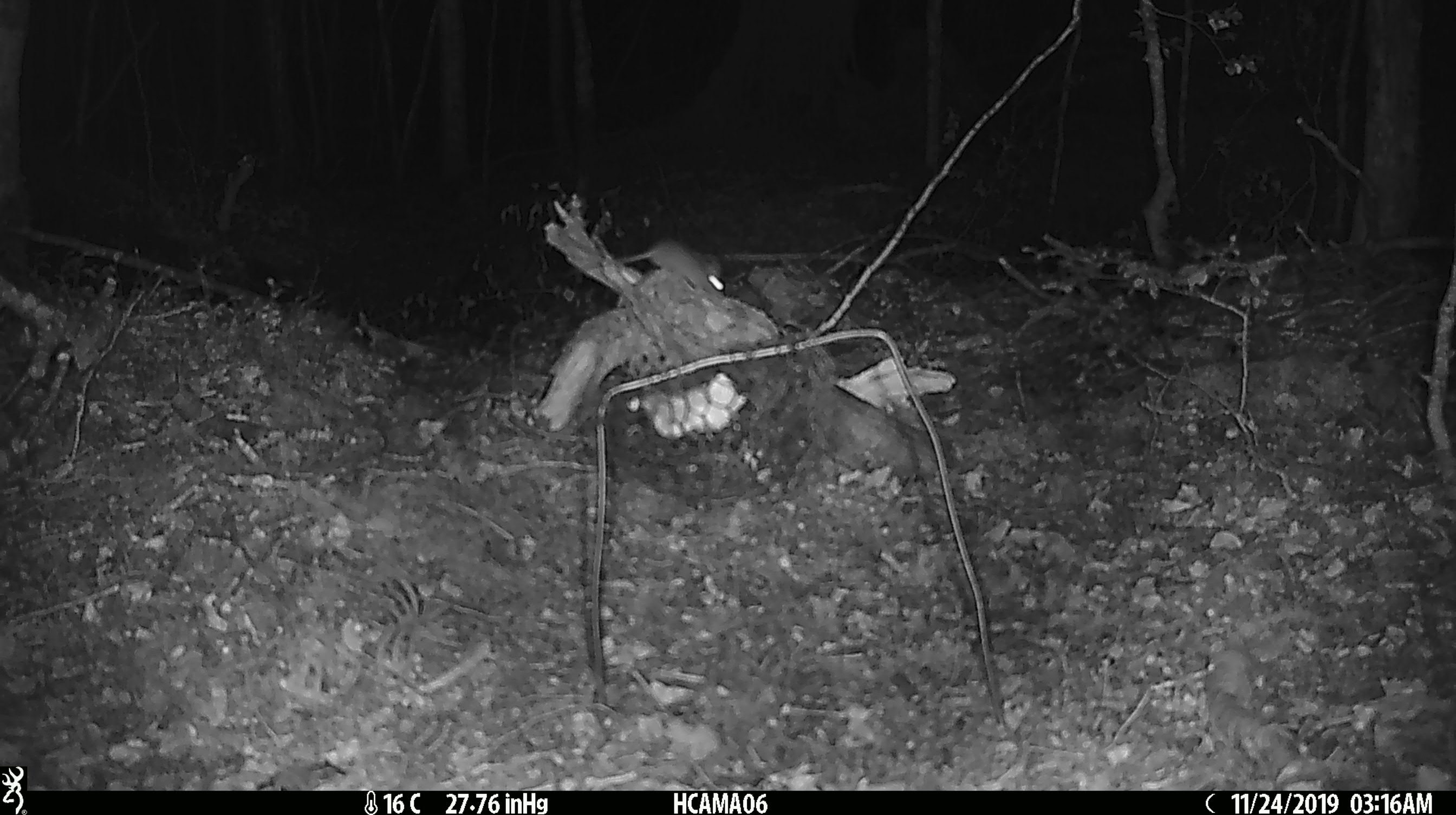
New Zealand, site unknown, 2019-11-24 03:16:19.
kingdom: Animalia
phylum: Chordata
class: Mammalia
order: Rodentia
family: Muridae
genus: Mus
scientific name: Mus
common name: mouse